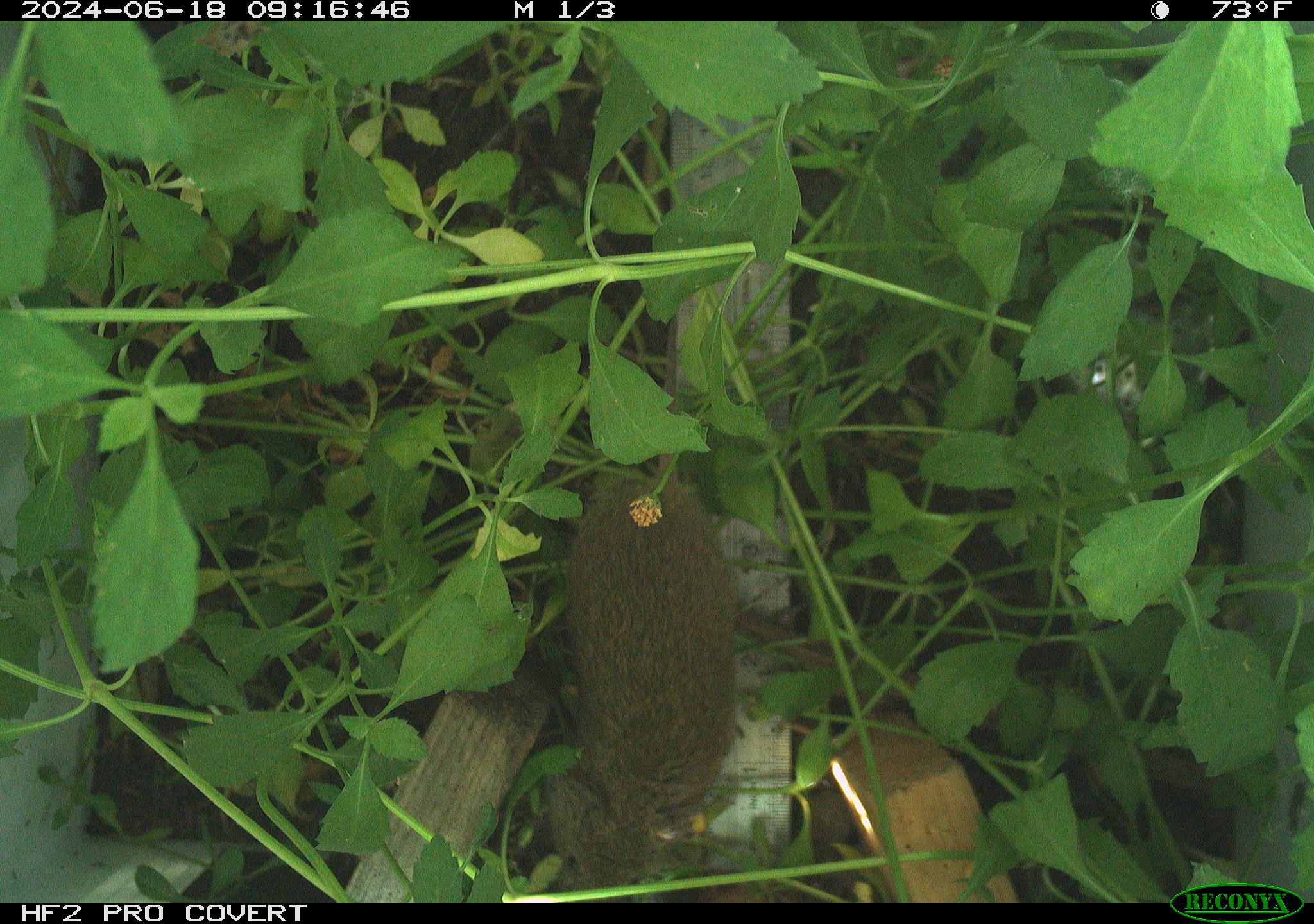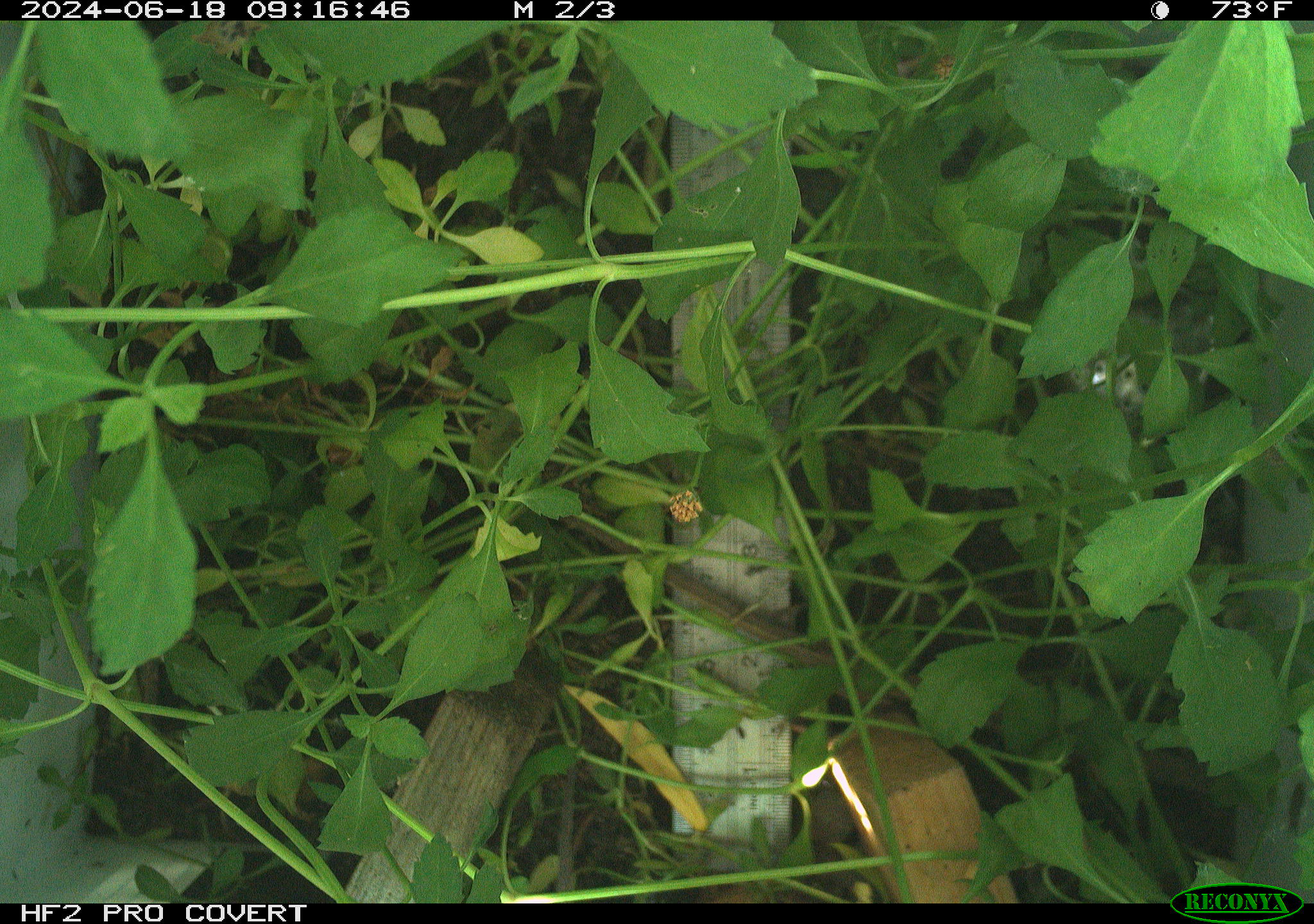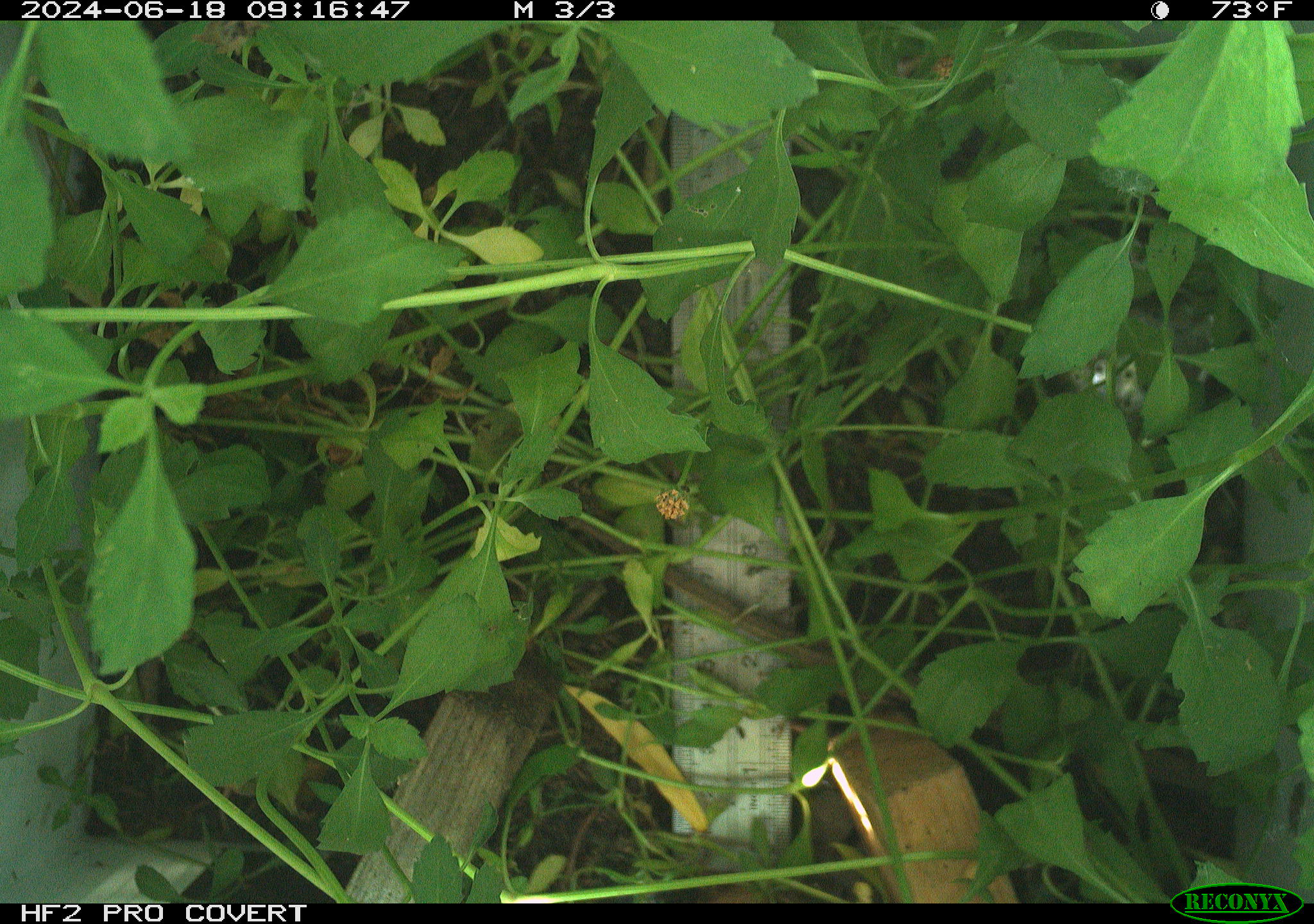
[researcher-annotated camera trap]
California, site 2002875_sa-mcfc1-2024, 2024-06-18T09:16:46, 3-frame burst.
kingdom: Animalia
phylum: Chordata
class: Mammalia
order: Rodentia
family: Cricetidae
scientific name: Arvicolinae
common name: voles, lemmings, and muskrats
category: arvicolinae subfamily